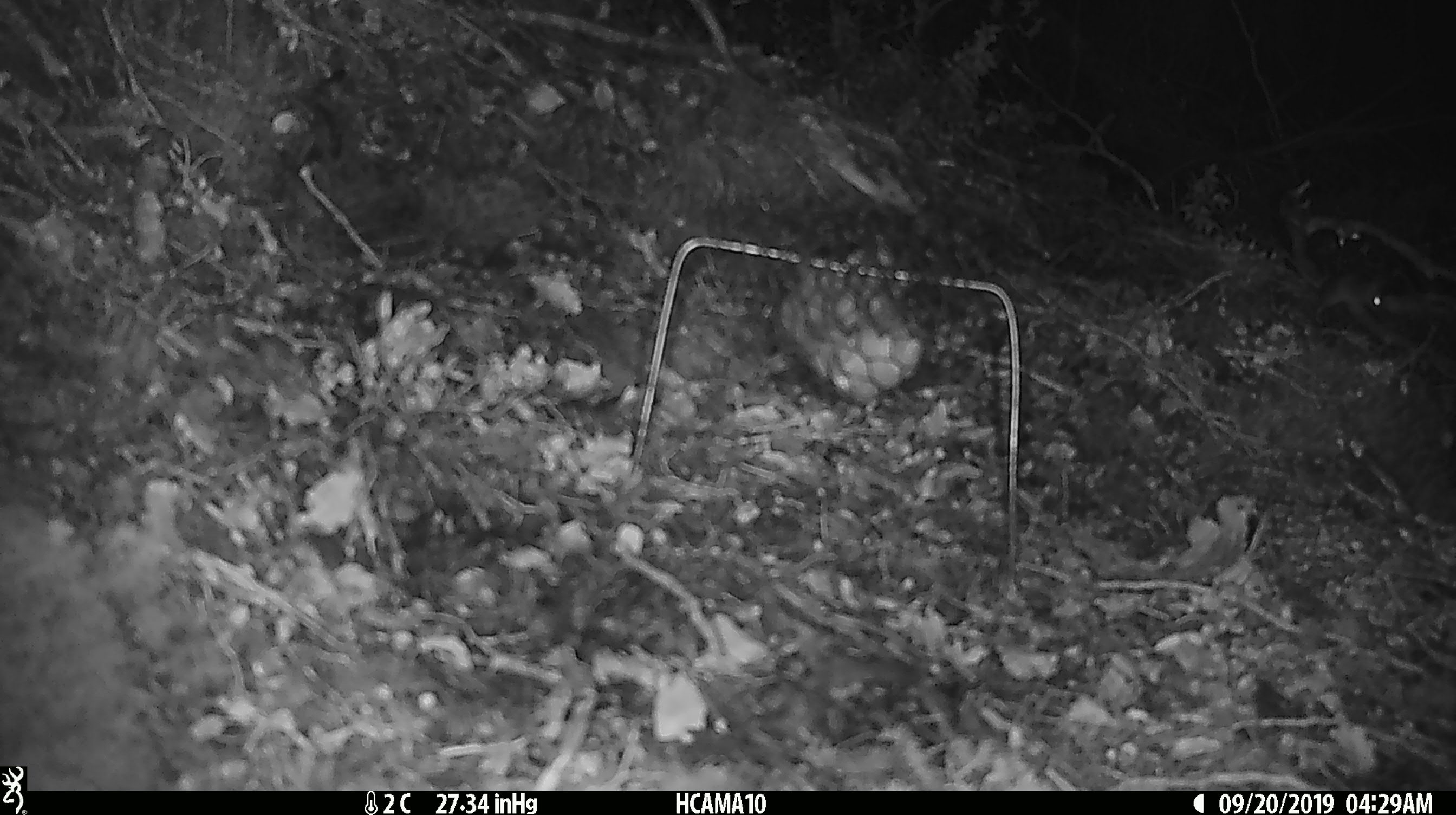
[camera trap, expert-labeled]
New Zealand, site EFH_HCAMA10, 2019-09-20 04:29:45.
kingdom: Animalia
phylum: Chordata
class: Mammalia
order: Rodentia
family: Muridae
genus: Mus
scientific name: Mus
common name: mouse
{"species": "mouse (Mus)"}